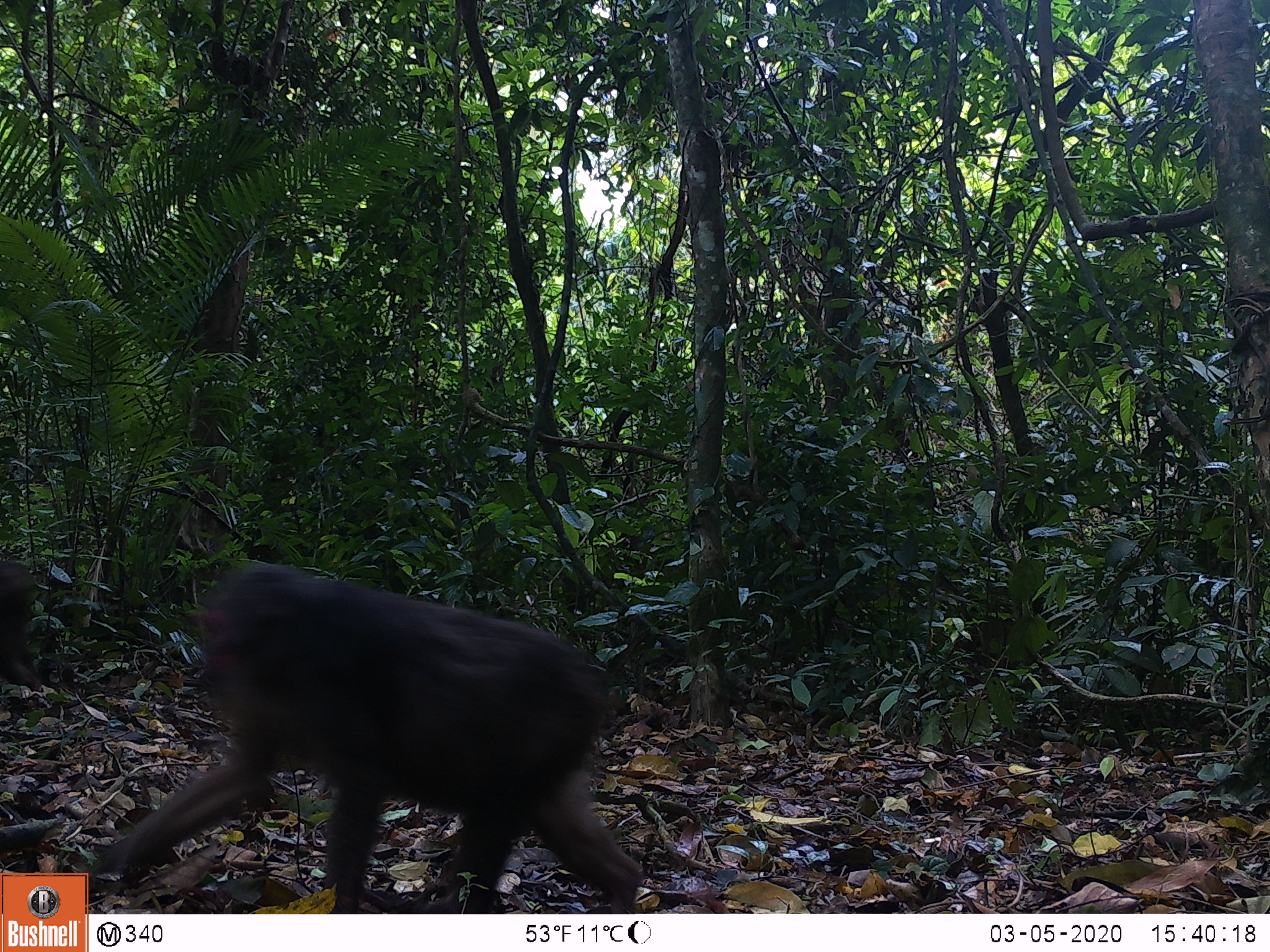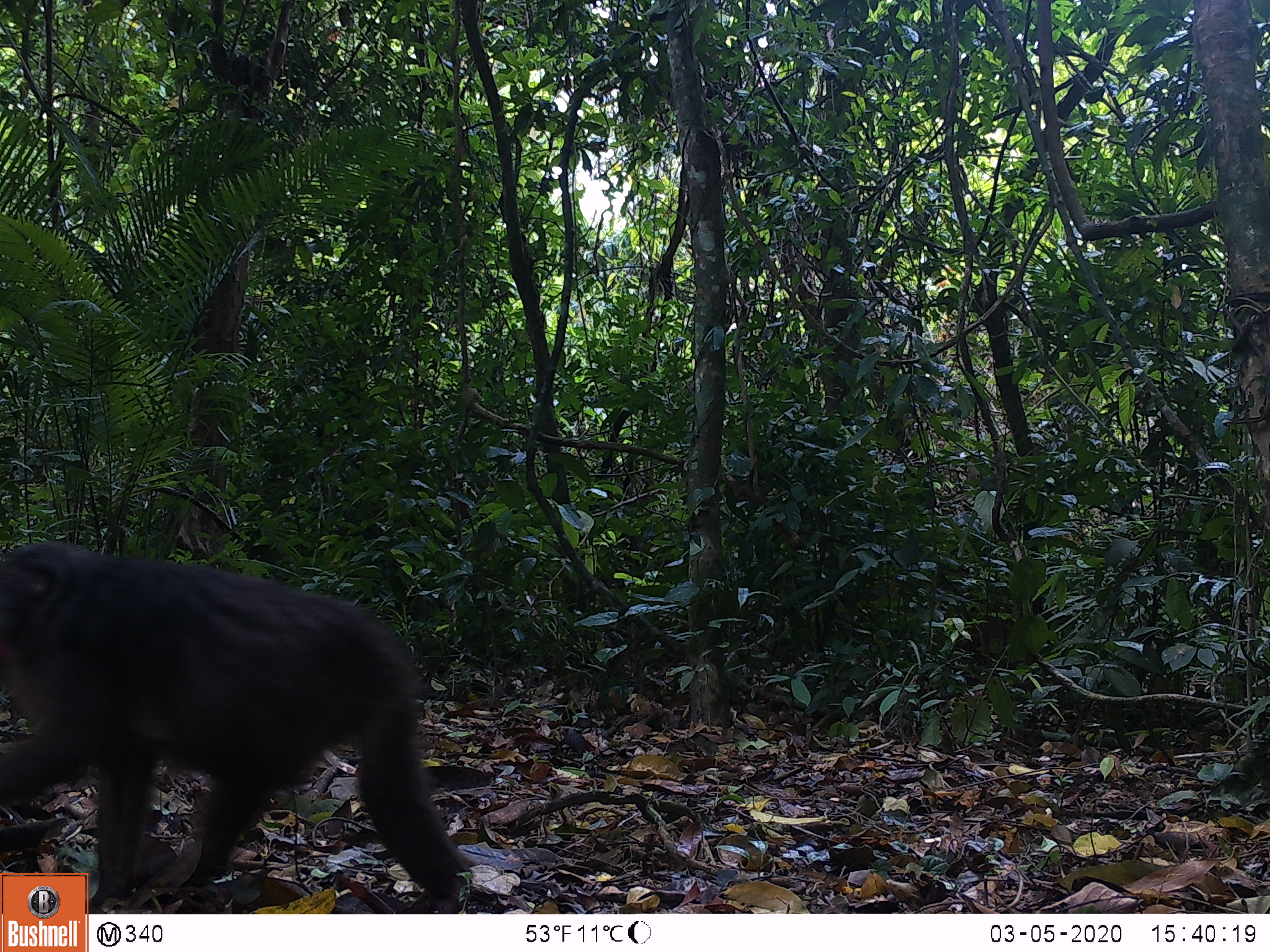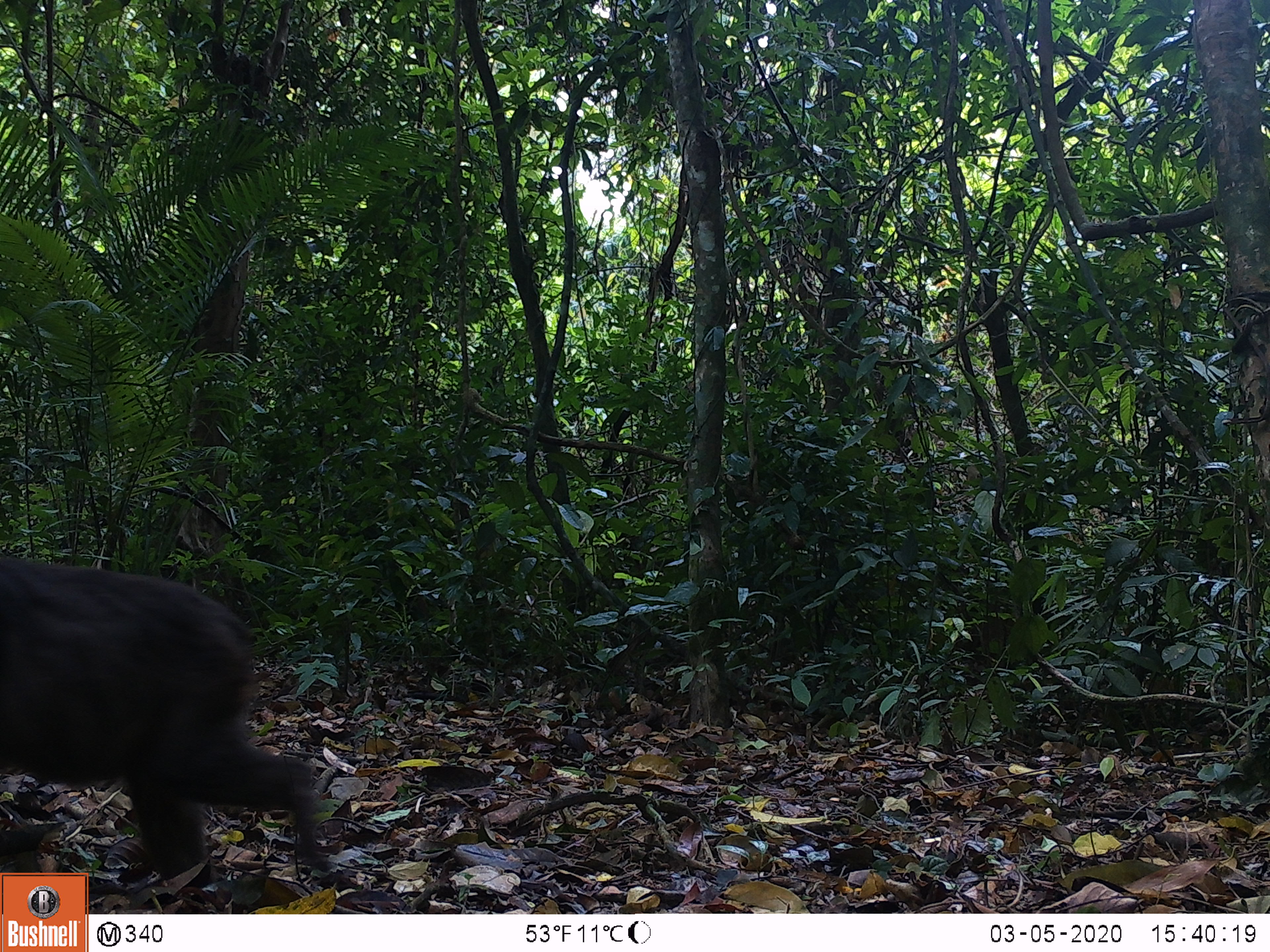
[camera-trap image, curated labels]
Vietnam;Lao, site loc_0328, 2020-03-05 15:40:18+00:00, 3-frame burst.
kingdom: Animalia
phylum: Chordata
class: Mammalia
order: Primates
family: Cercopithecidae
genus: Macaca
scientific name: Macaca arctoides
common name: stump-tailed macaque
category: stump tailed macaque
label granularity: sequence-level